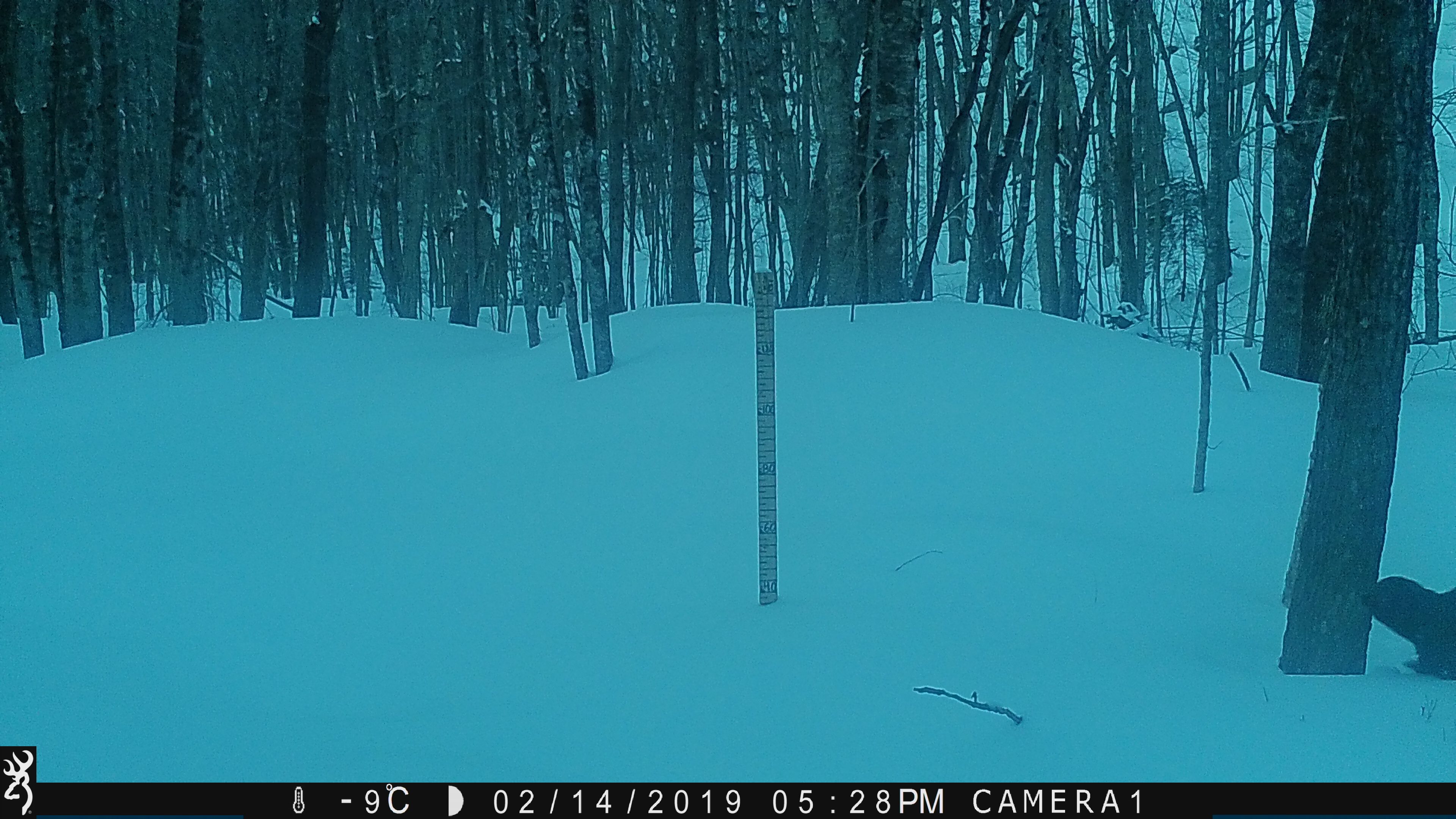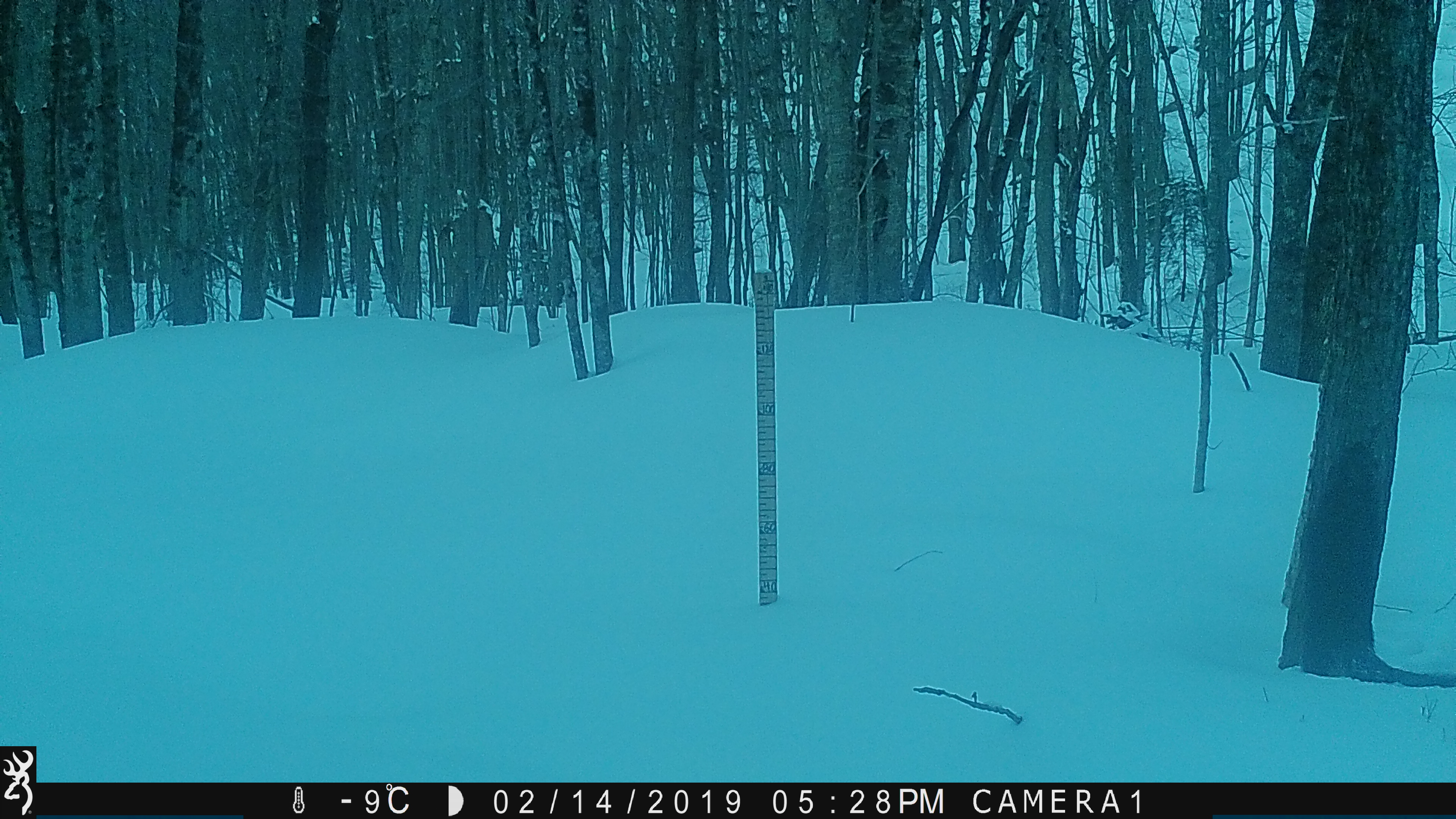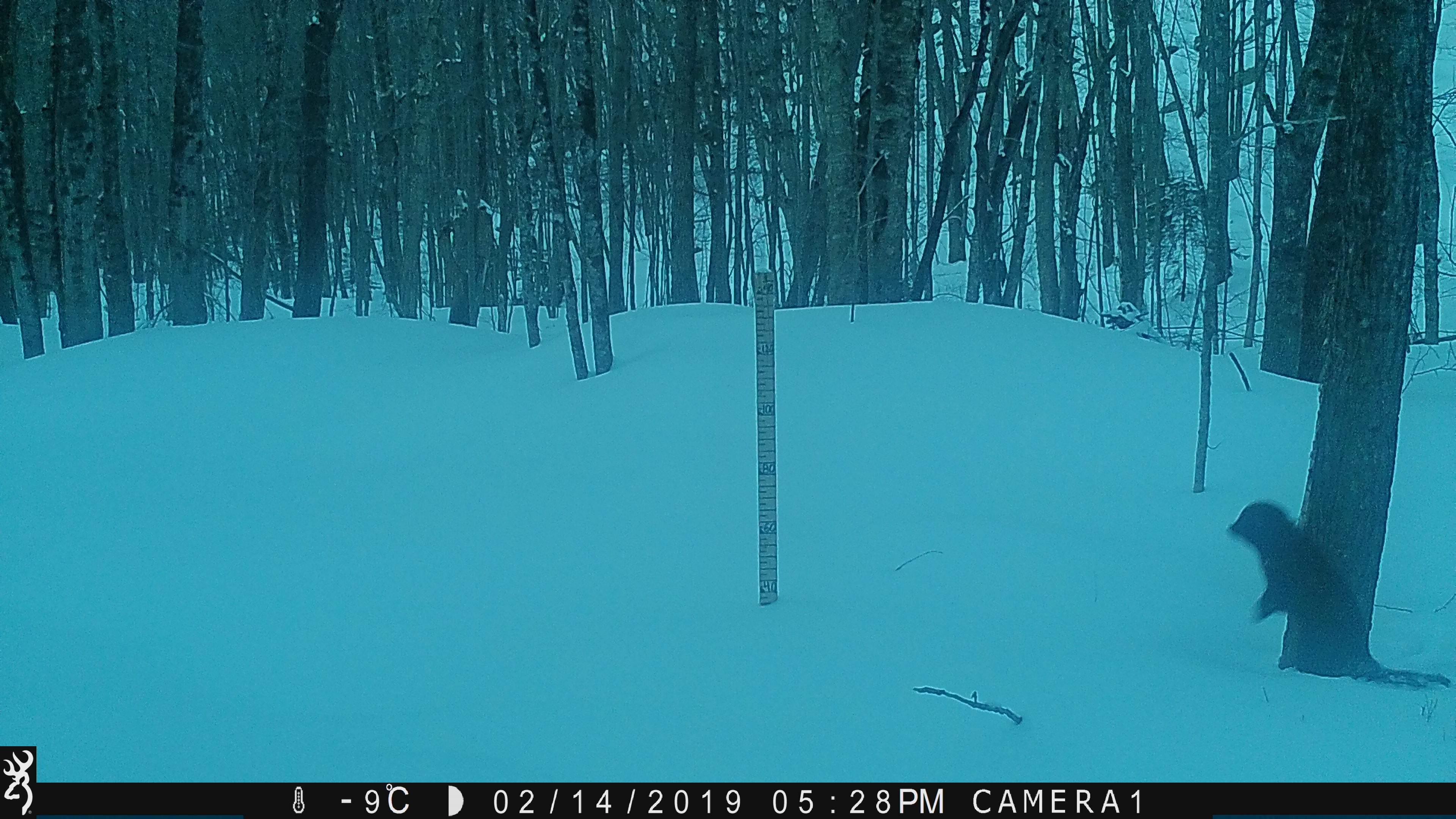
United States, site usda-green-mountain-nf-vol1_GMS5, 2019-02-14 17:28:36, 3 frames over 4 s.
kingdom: Animalia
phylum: Chordata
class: Mammalia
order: Carnivora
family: Mustelidae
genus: Pekania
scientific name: Pekania pennanti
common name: fisher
Fisher (Pekania pennanti).